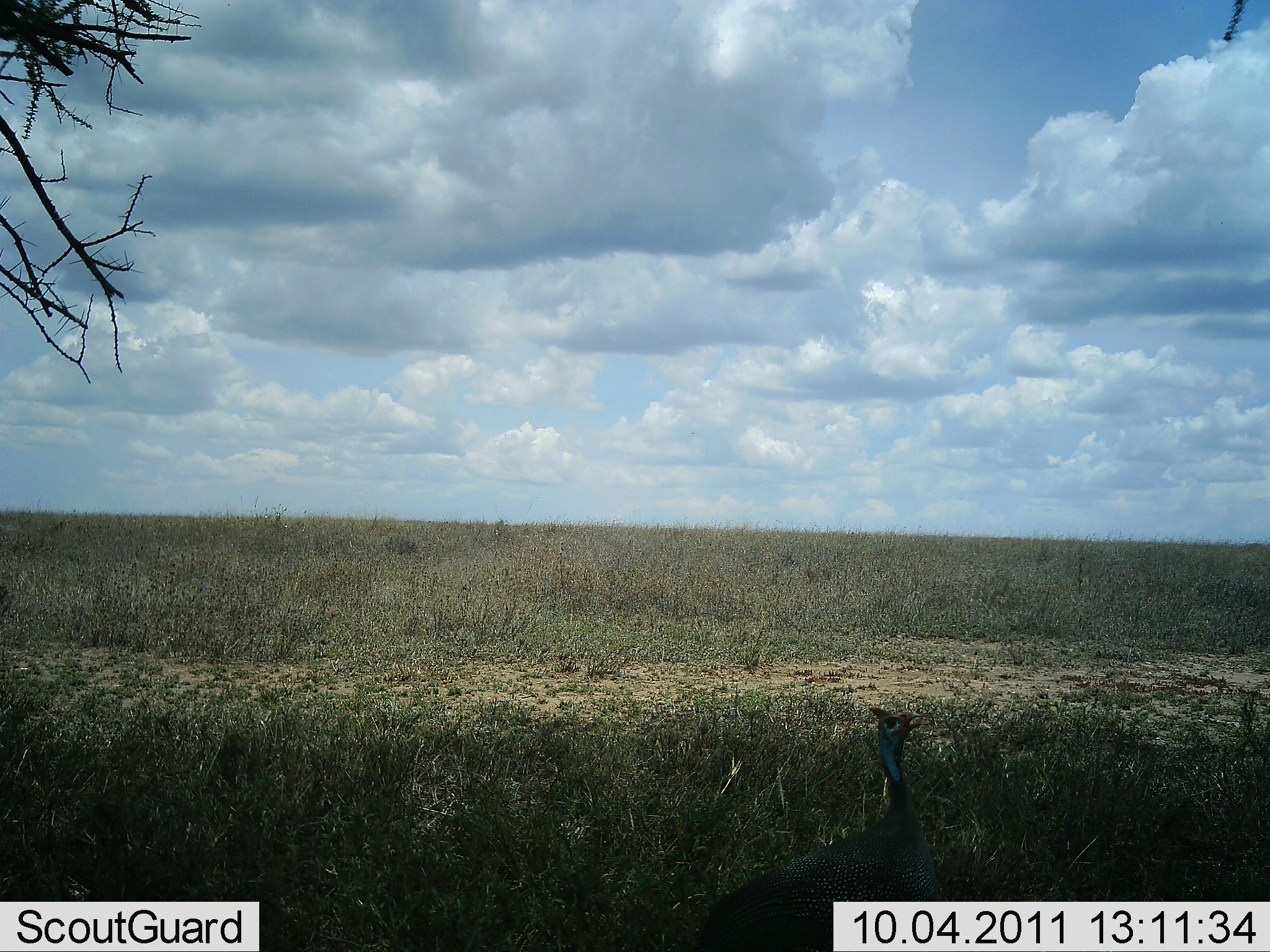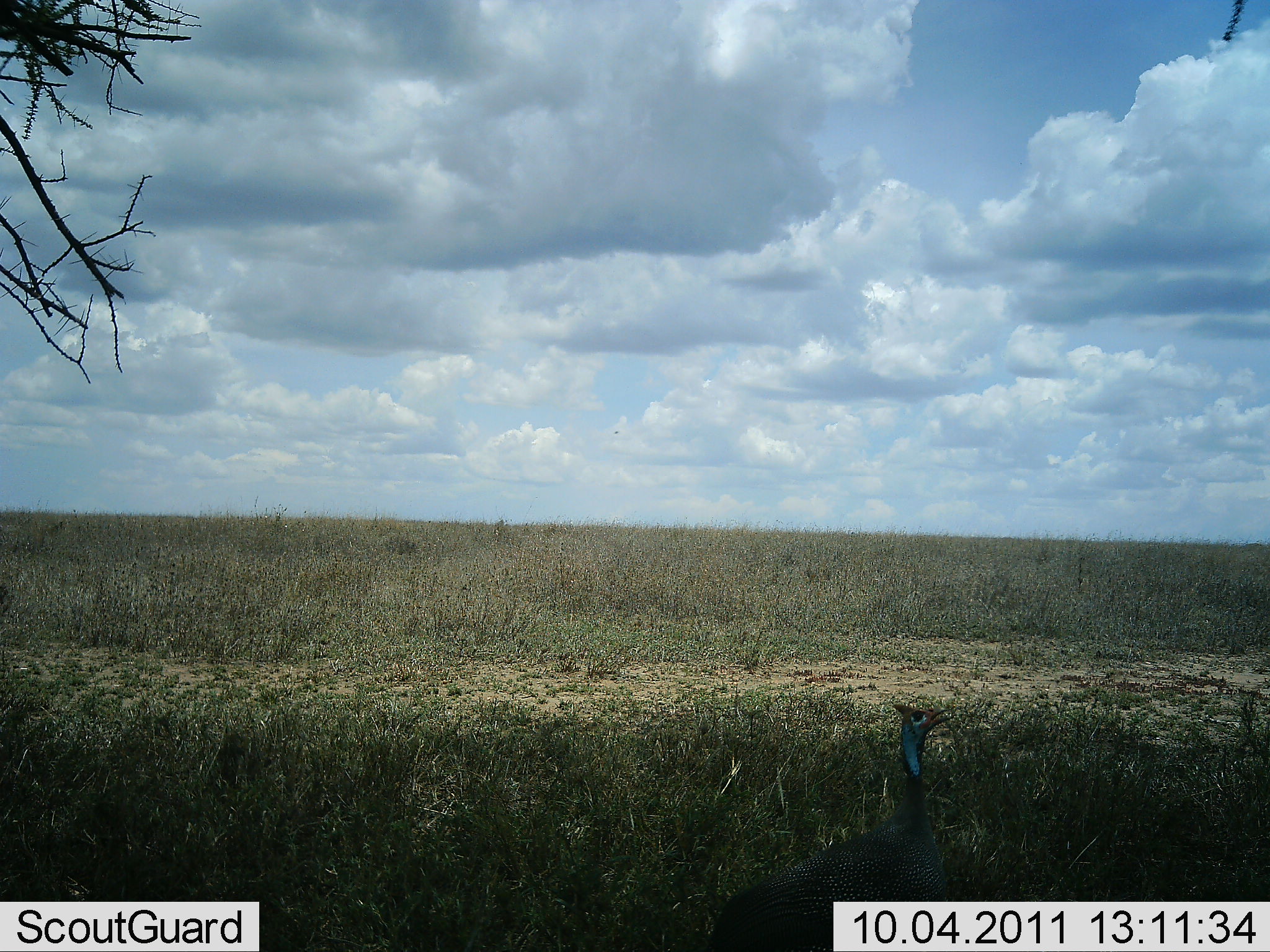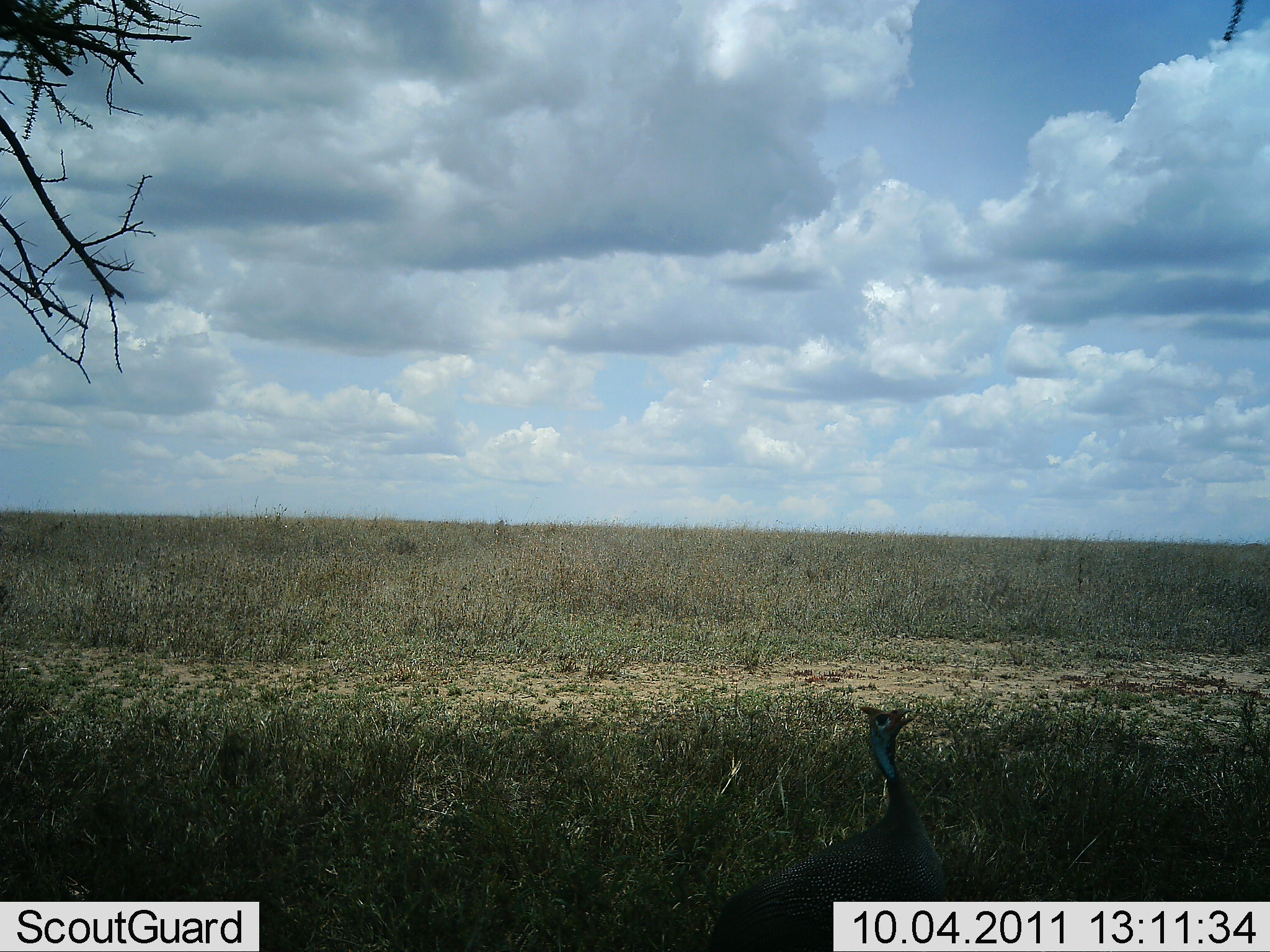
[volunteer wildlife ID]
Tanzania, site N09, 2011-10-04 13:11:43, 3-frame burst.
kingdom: Animalia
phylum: Chordata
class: Aves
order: Galliformes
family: Numididae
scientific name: Numididae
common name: guinea fowl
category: guineafowl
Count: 1.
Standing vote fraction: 90%.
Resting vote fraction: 0%.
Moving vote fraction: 10%.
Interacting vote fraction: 0%.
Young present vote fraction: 0%.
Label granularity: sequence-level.